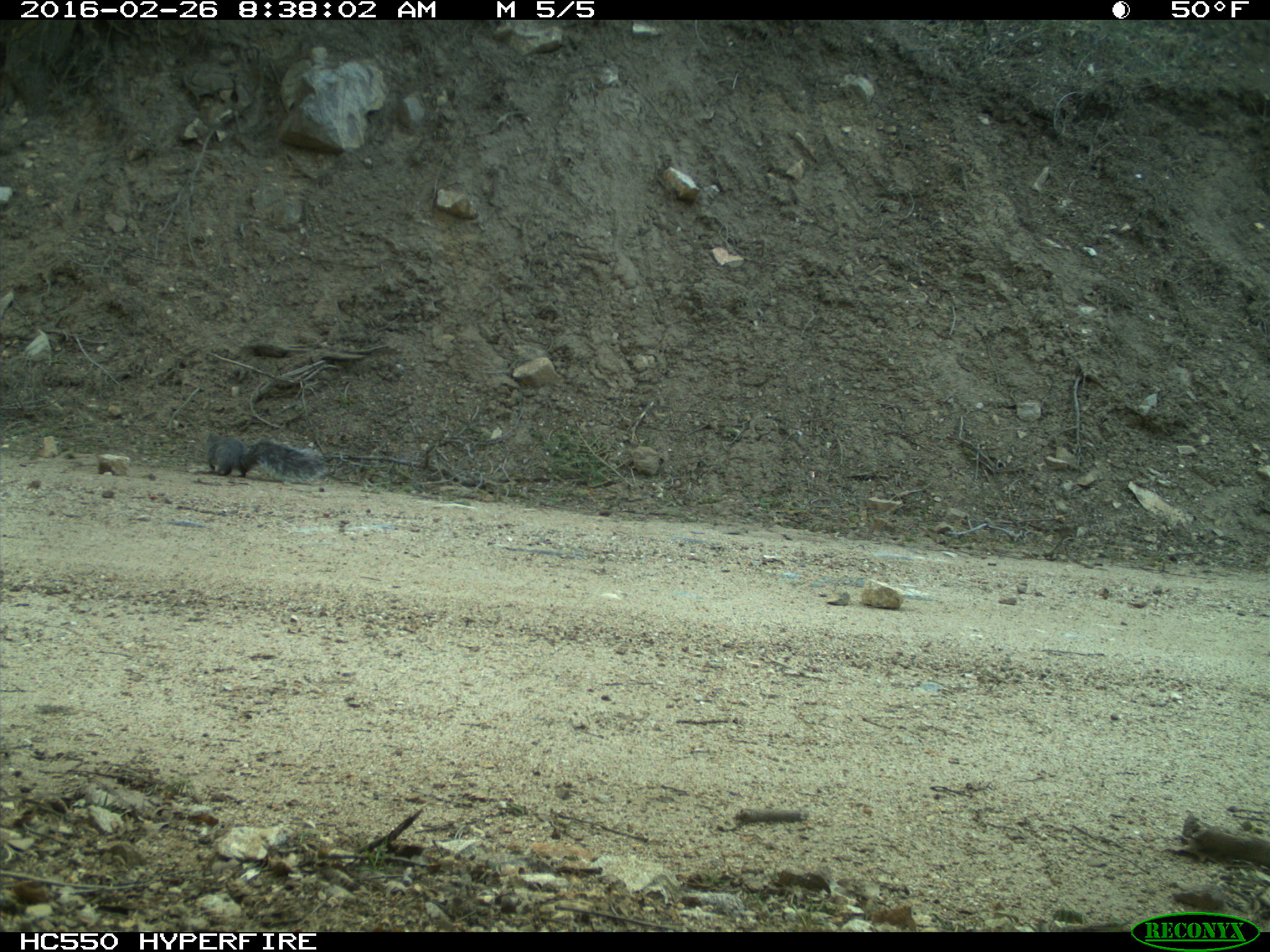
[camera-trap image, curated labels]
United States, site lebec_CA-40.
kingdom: Animalia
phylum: Chordata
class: Mammalia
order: Rodentia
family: Sciuridae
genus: Sciurus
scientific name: Sciurus carolinensis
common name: eastern gray squirrel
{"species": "Sciurus carolinensis (eastern gray squirrel)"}